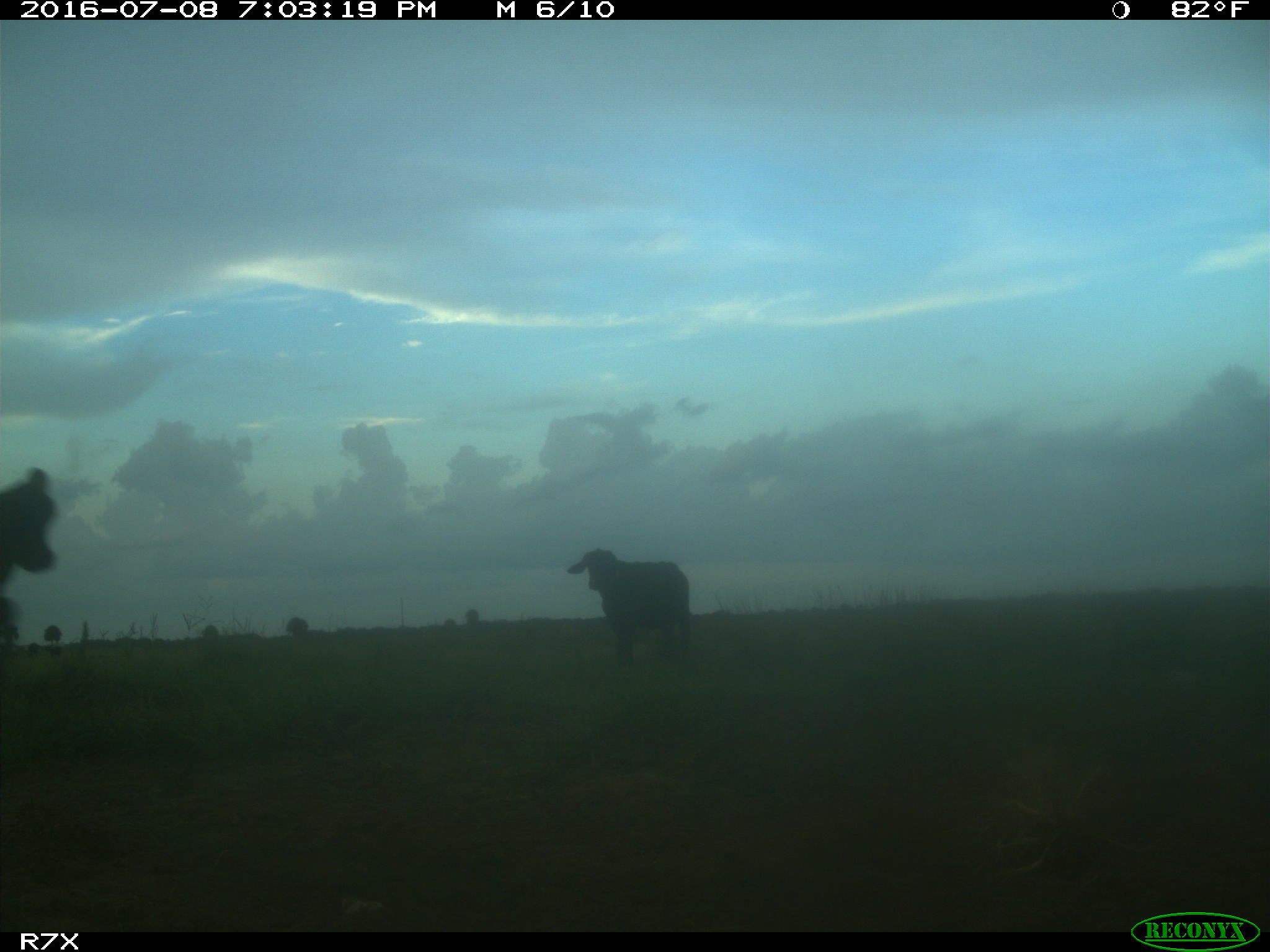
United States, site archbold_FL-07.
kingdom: Animalia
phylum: Chordata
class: Mammalia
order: Artiodactyla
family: Bovidae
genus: Bos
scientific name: Bos taurus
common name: domestic cow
Bos taurus (domestic cow).